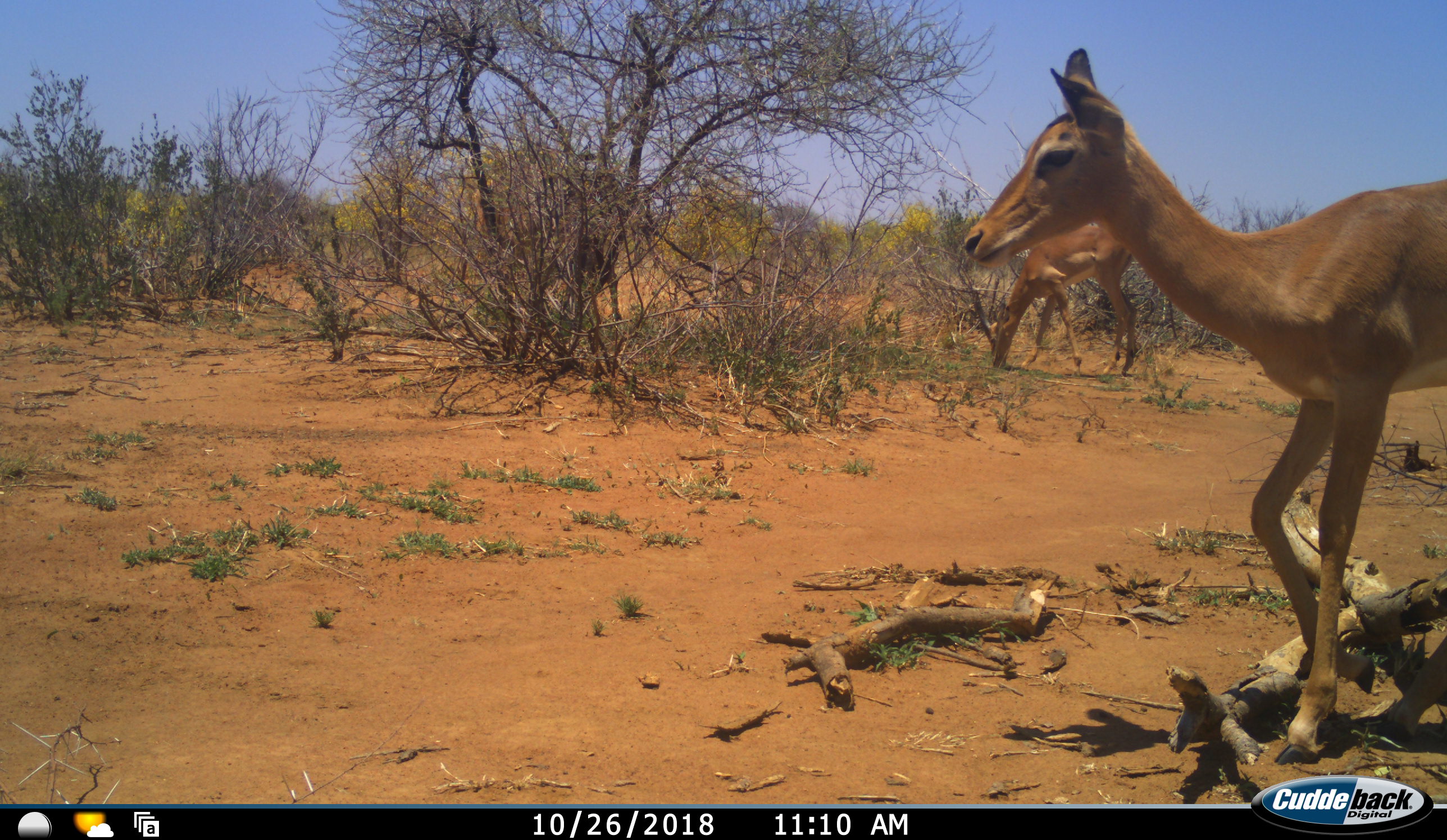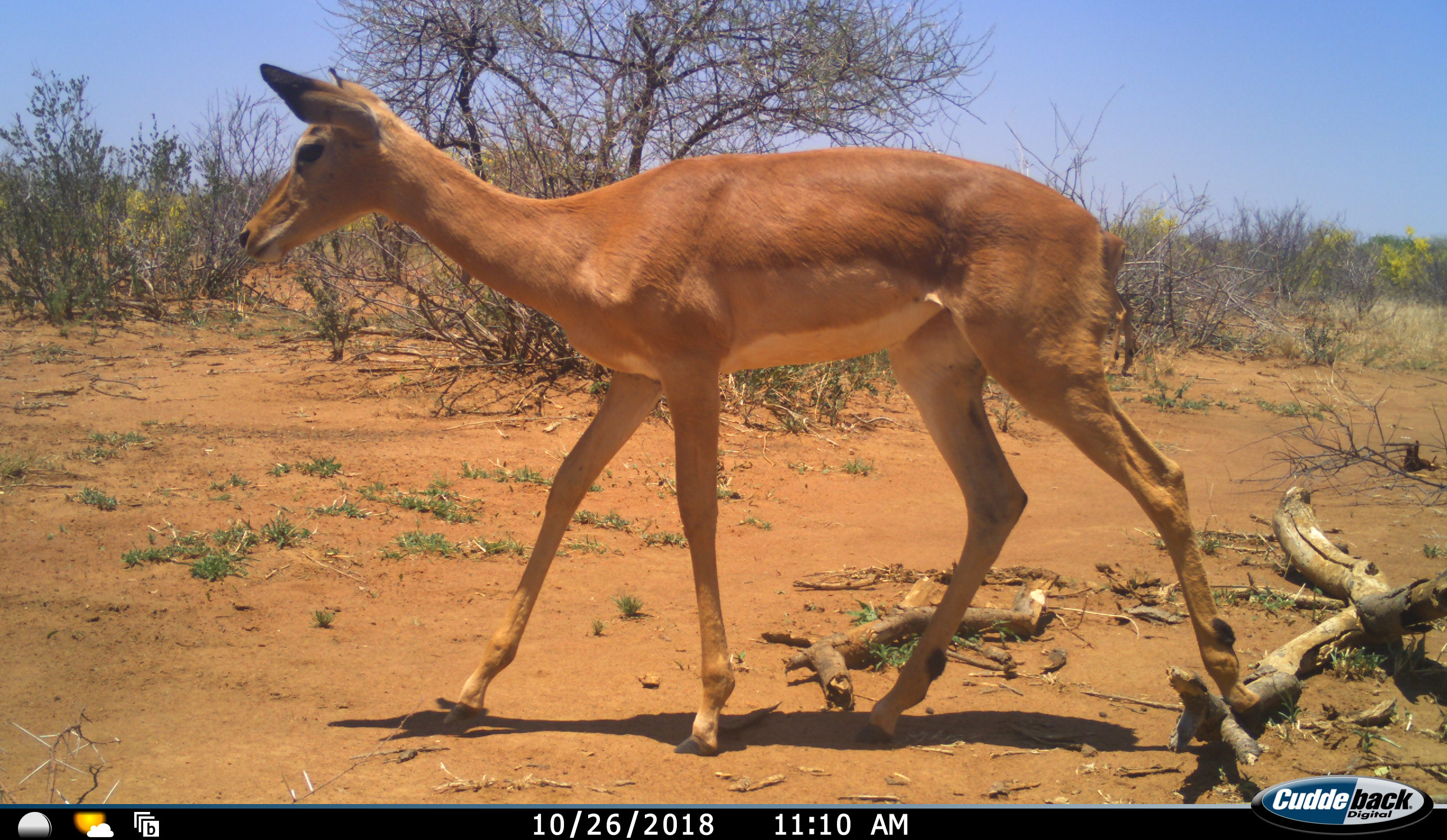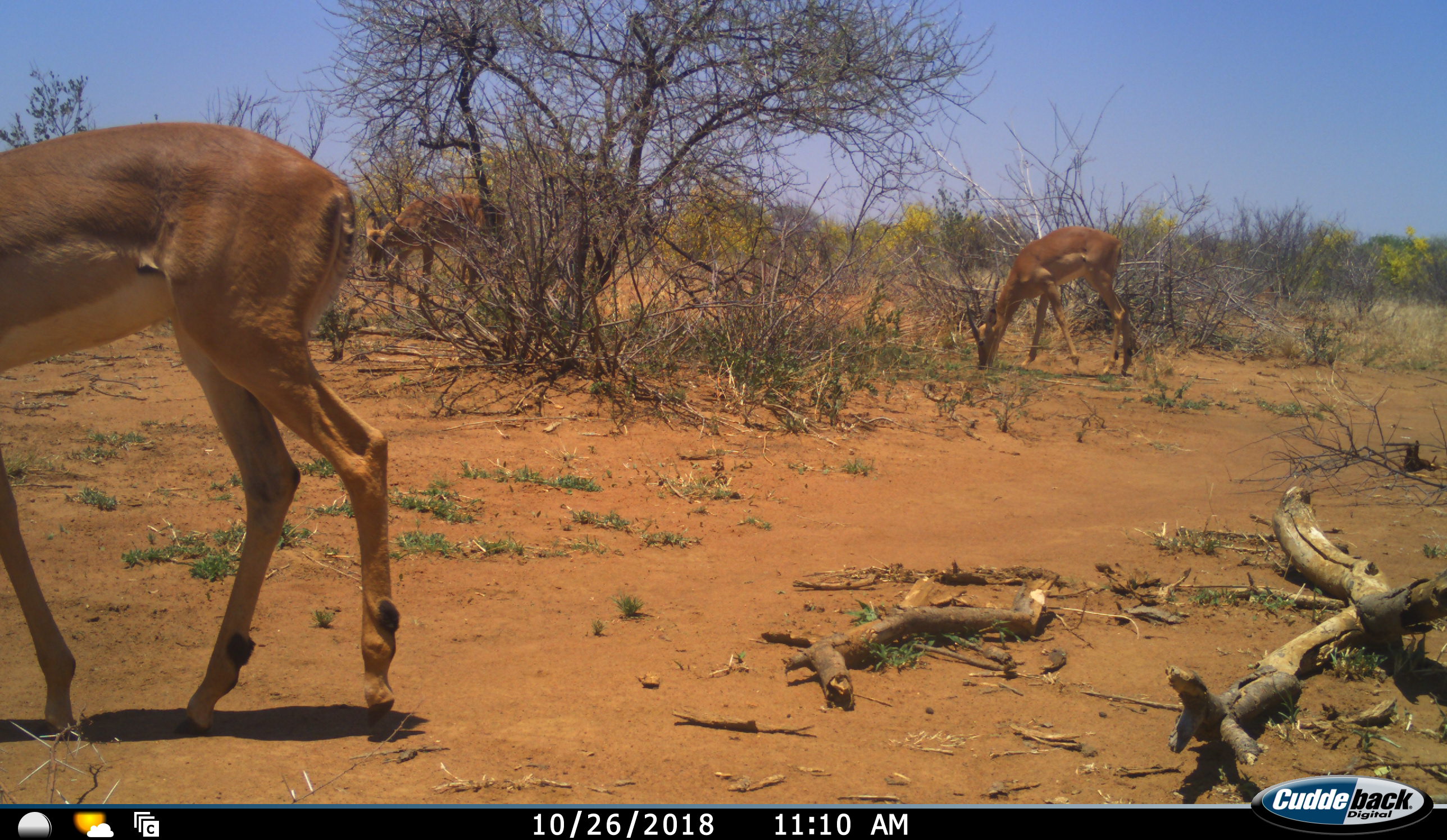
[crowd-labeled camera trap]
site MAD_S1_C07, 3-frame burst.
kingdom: Animalia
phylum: Chordata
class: Mammalia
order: Artiodactyla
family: Bovidae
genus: Aepyceros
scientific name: Aepyceros melampus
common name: impala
Impala (Aepyceros melampus), count 2. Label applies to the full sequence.